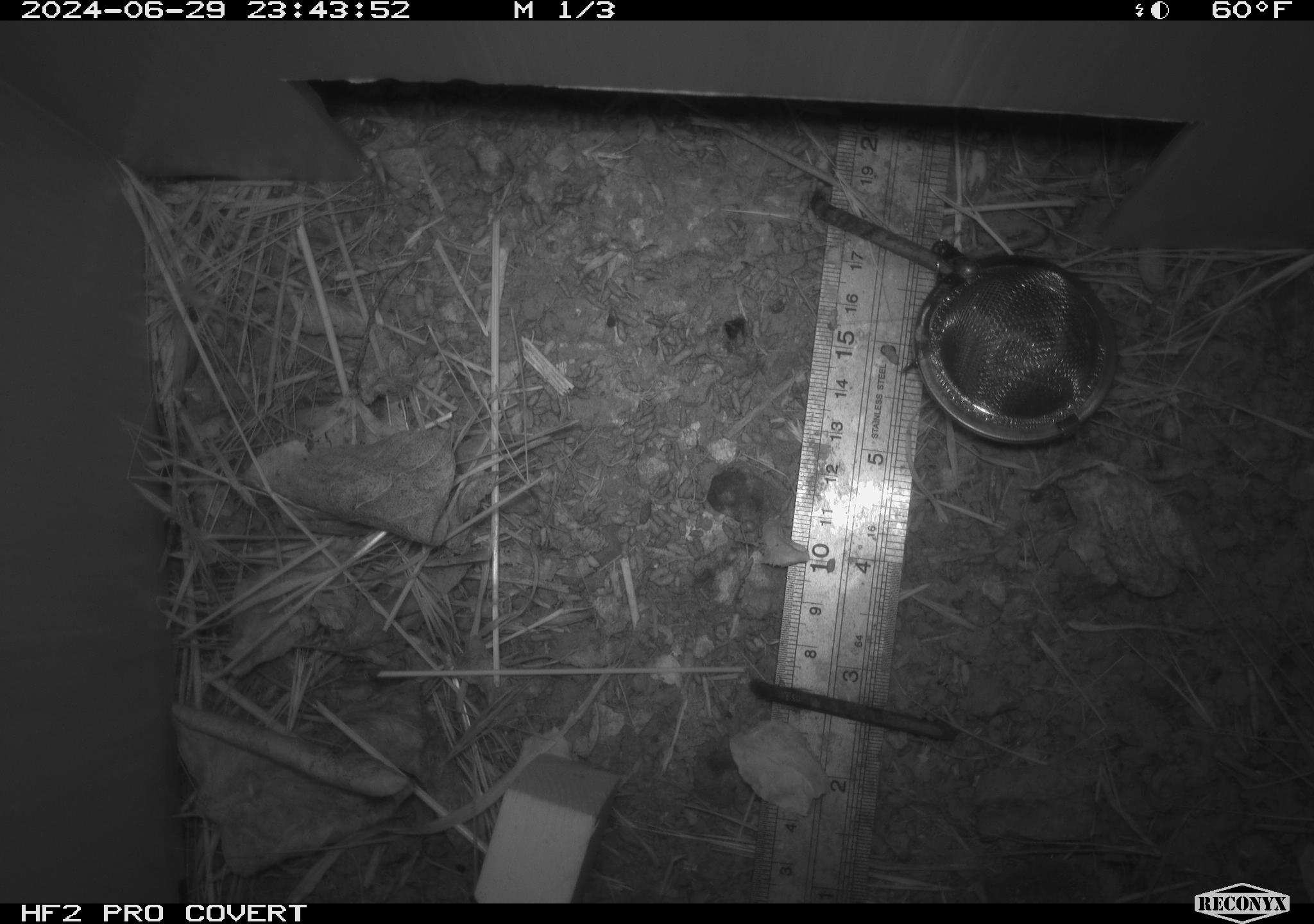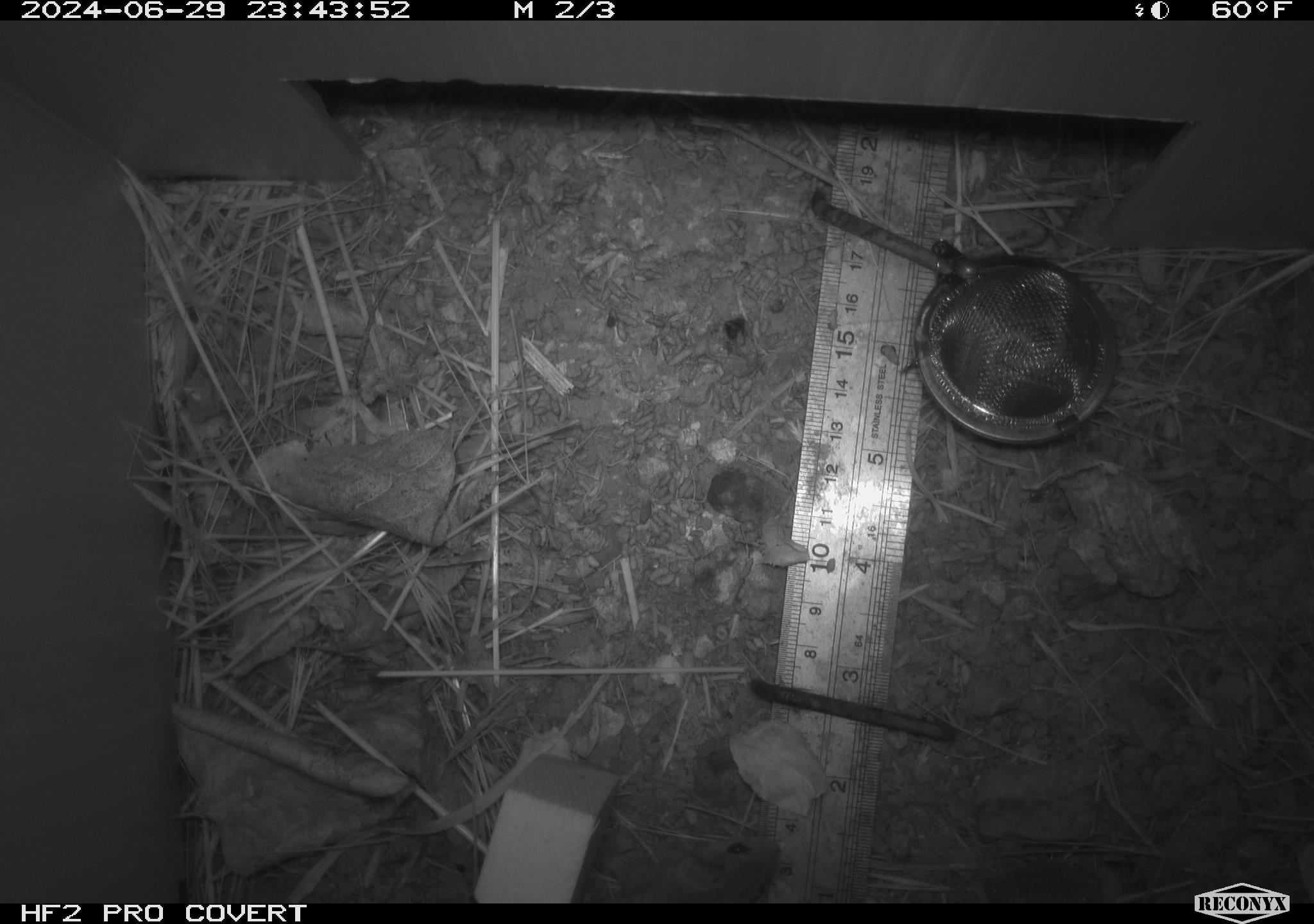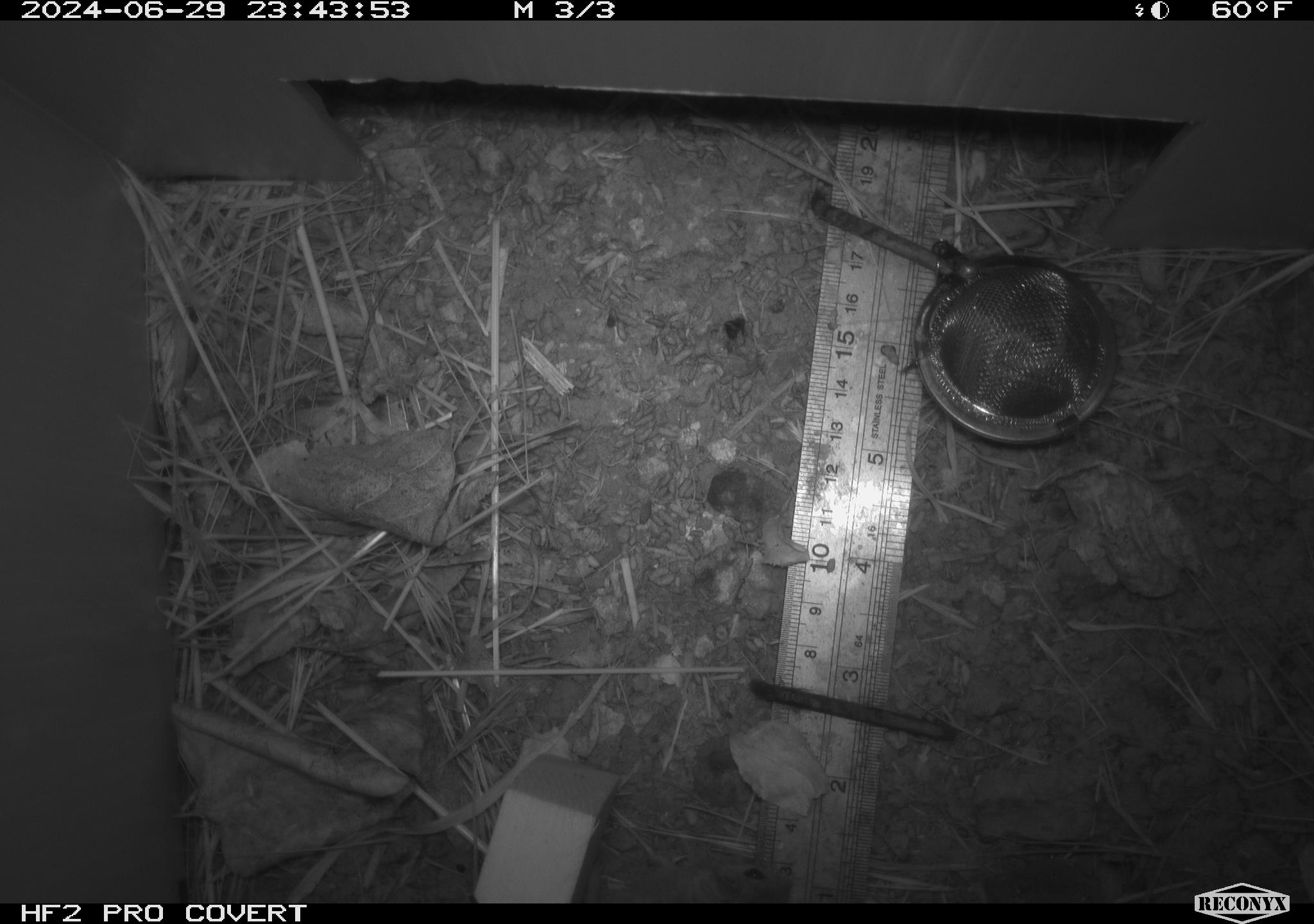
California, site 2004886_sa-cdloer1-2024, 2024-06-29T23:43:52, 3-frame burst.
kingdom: Animalia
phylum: Chordata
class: Mammalia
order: Rodentia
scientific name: Rodentia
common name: mouse species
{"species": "mouse species (Rodentia)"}